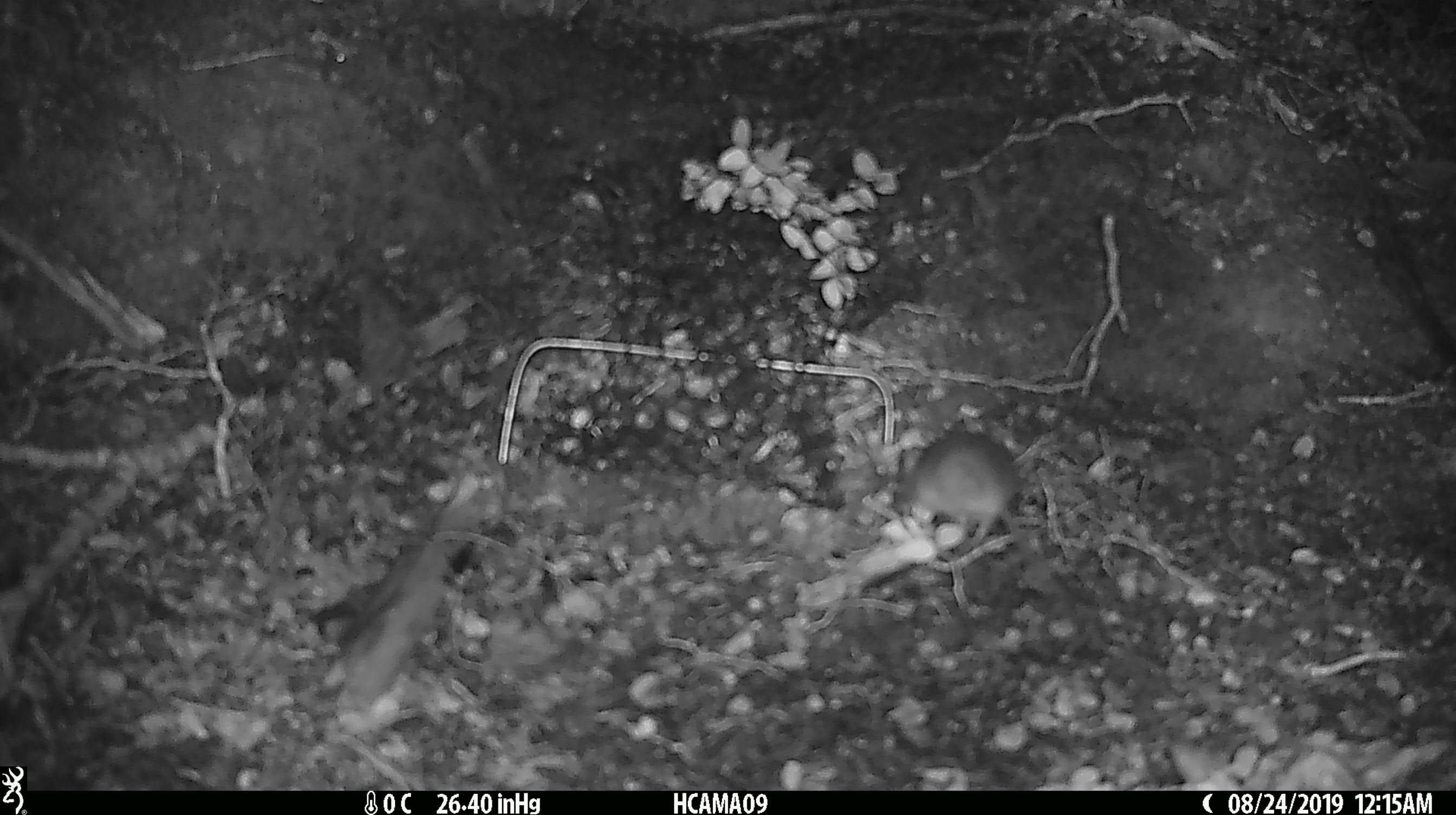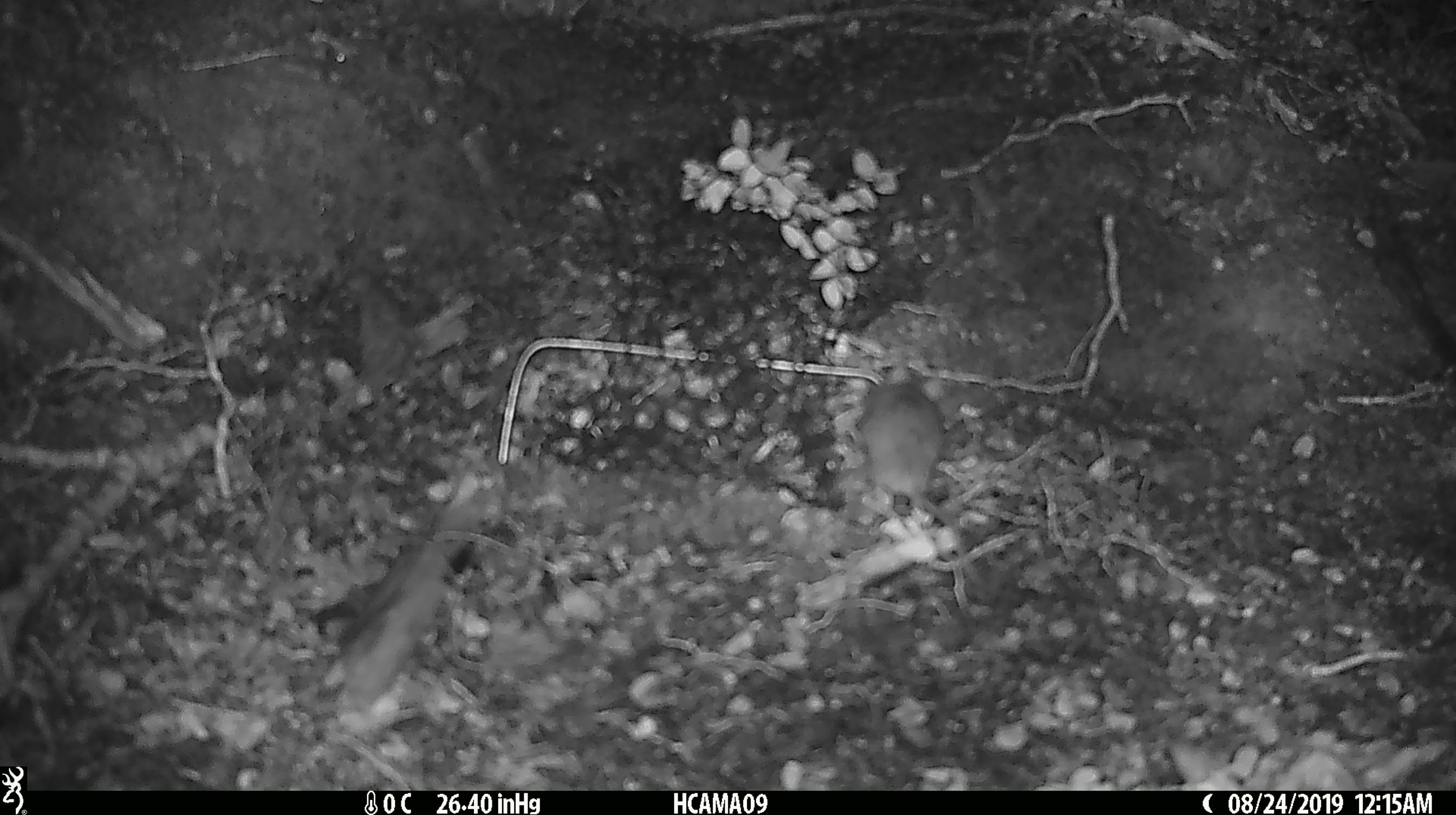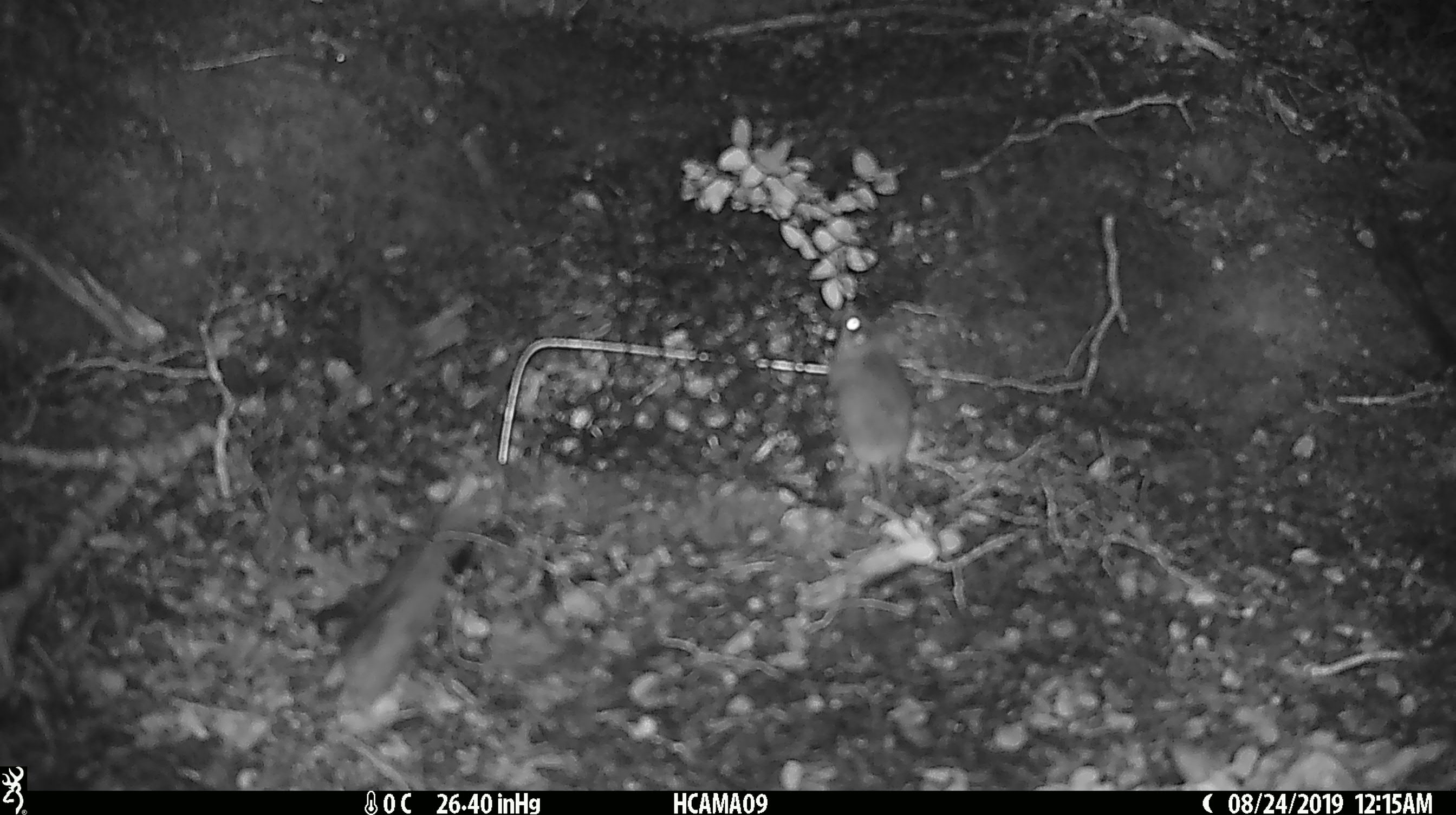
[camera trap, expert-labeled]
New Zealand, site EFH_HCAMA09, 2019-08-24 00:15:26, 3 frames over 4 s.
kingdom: Animalia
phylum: Chordata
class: Mammalia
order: Rodentia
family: Muridae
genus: Mus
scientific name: Mus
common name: mouse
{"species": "mouse (Mus)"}